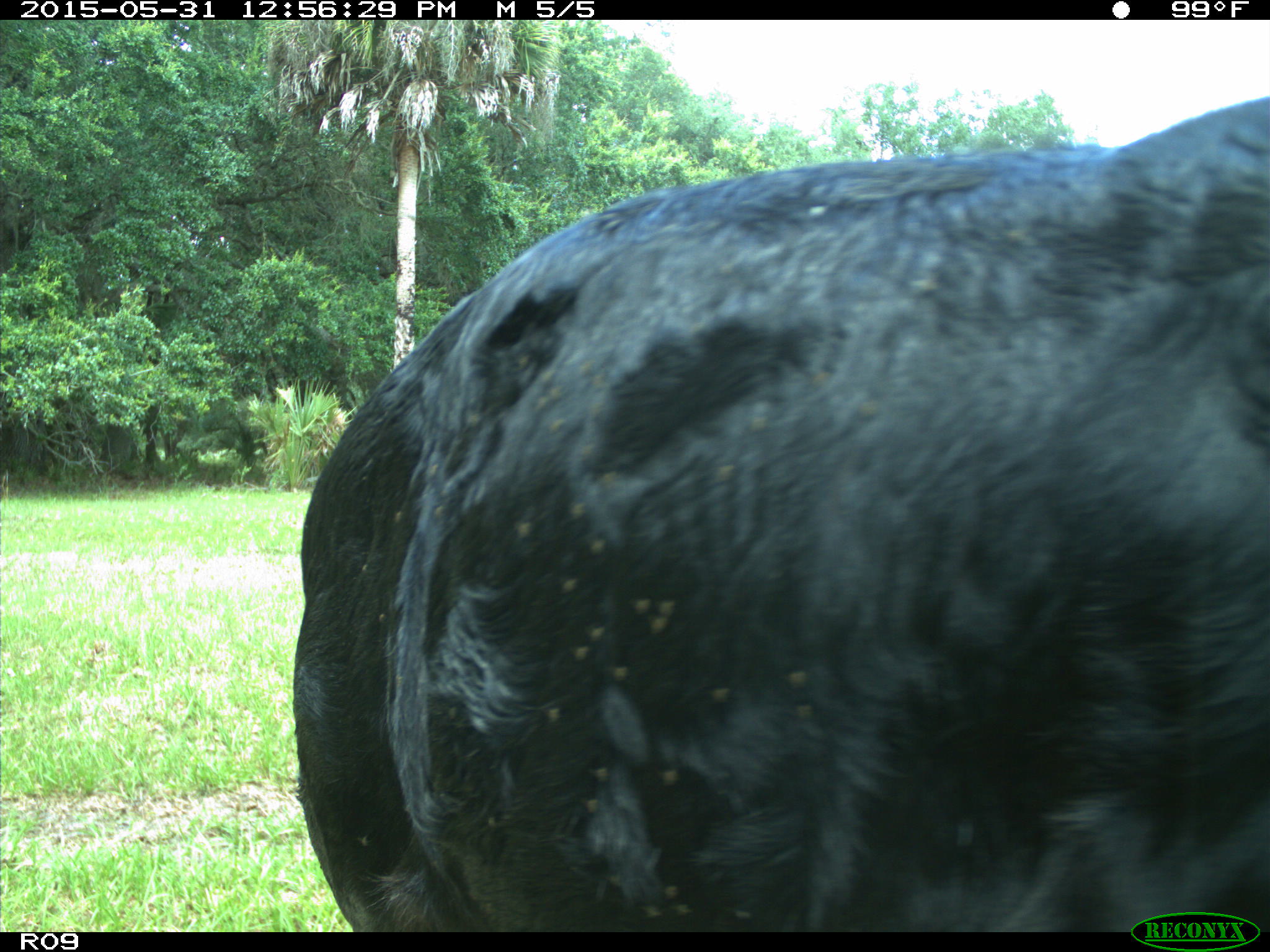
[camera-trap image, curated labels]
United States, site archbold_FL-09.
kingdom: Animalia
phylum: Chordata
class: Mammalia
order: Artiodactyla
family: Bovidae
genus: Bos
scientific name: Bos taurus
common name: domestic cow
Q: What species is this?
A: Bos taurus (domestic cow).